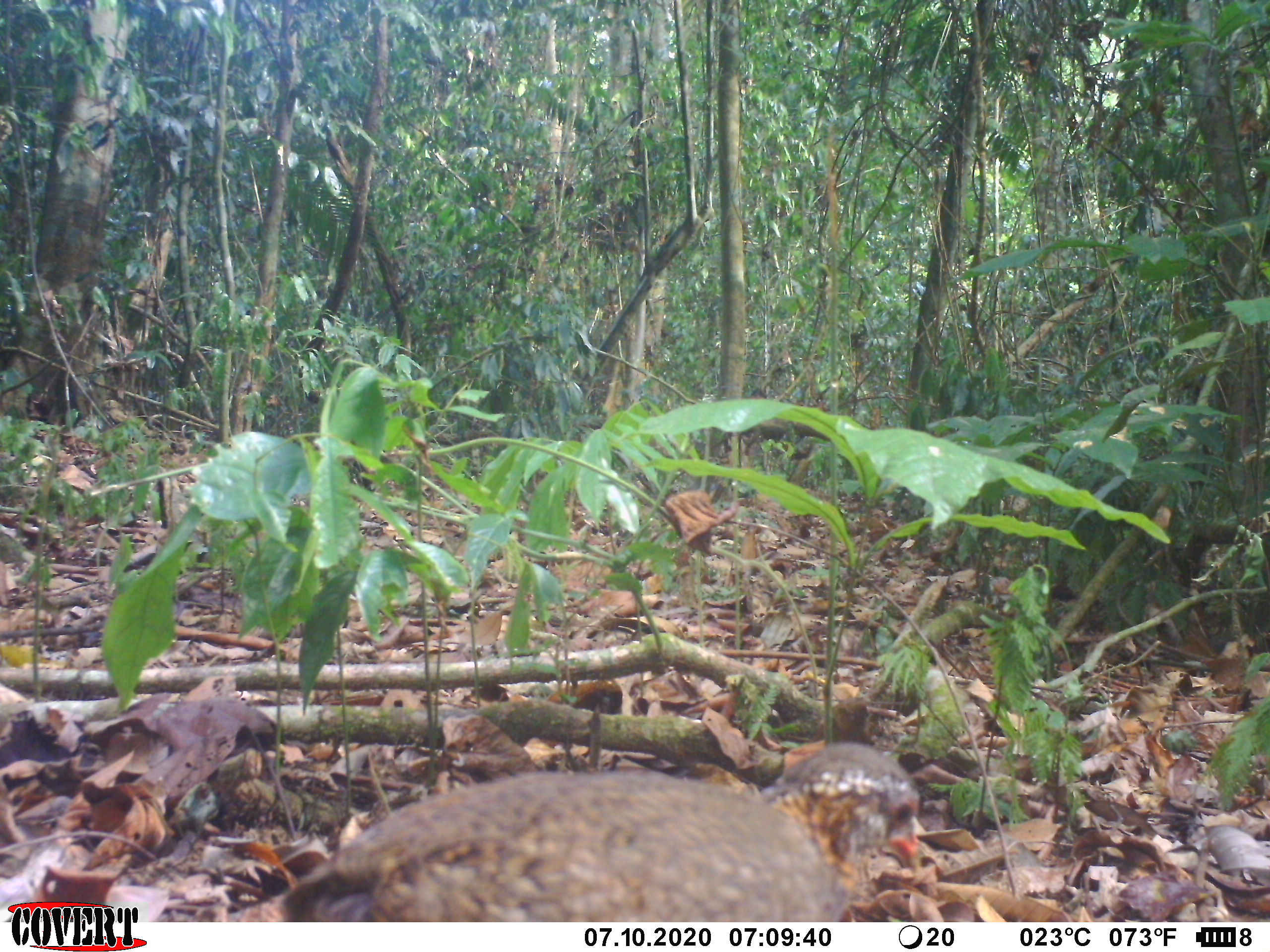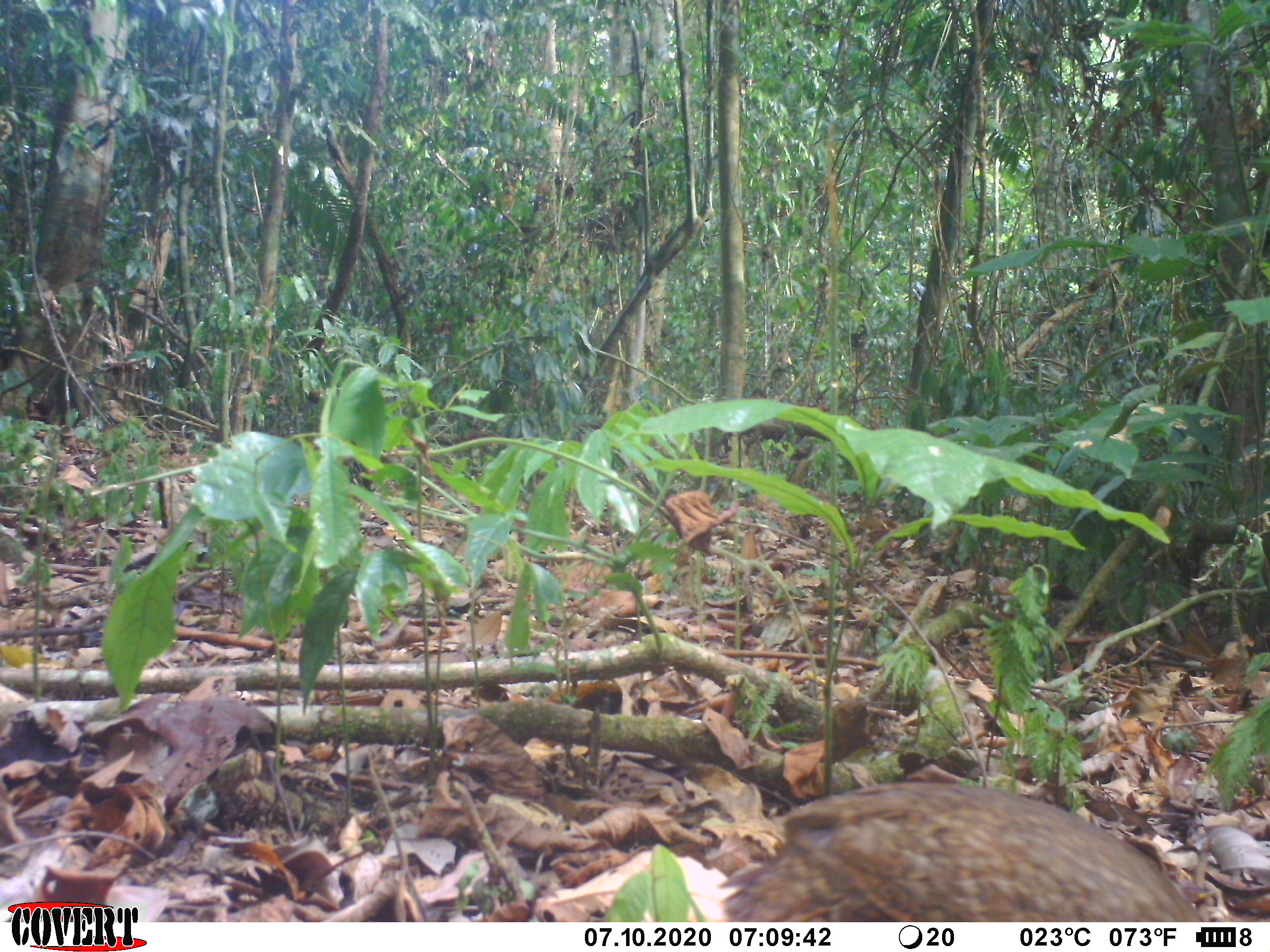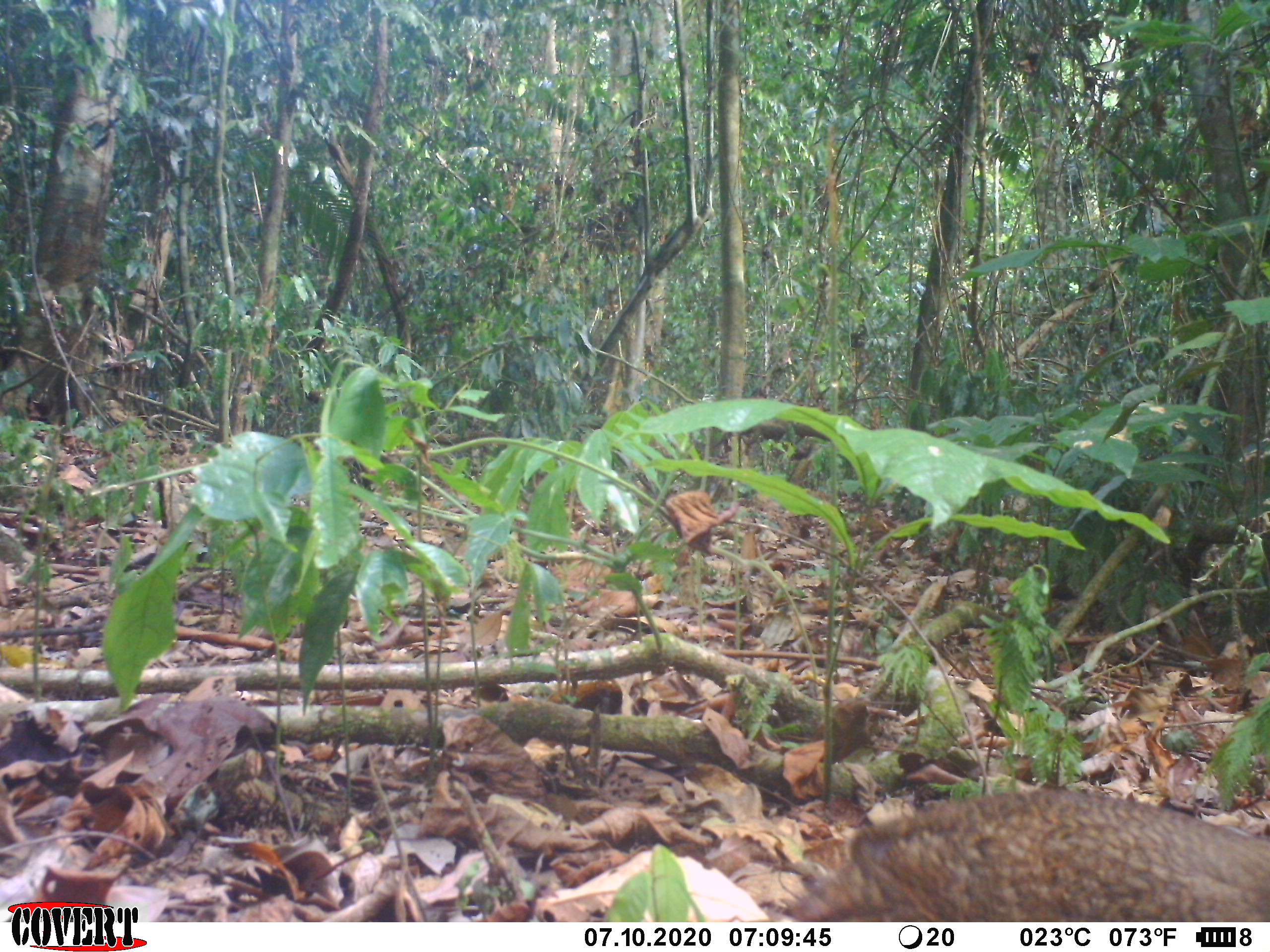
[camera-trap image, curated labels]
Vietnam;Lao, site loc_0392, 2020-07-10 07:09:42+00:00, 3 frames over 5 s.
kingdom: Animalia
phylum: Chordata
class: Aves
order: Galliformes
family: Phasianidae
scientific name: Phasianidae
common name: partridge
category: unidentified partridge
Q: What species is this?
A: Unidentified partridge (partridge) (Phasianidae).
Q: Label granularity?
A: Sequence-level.